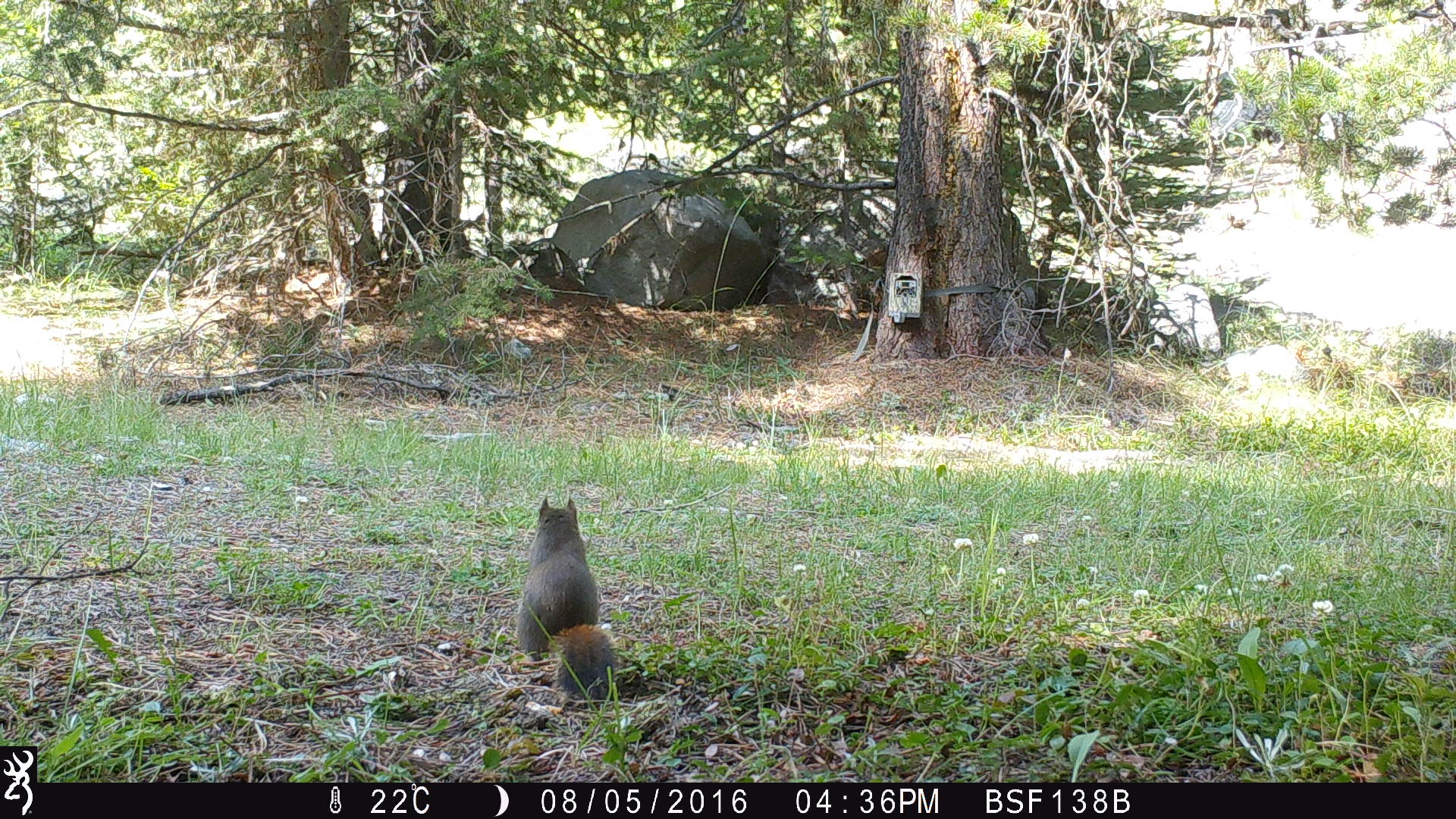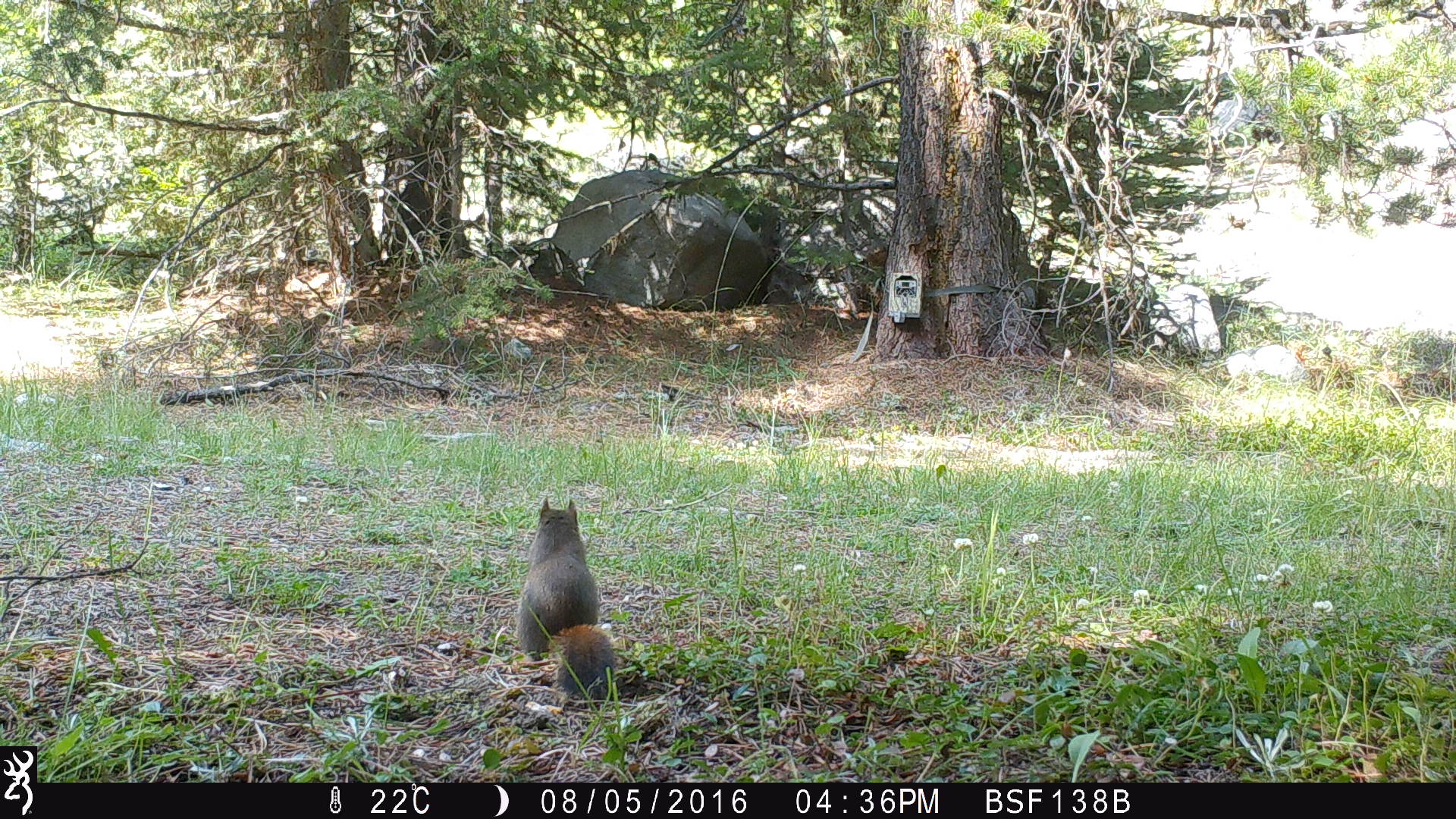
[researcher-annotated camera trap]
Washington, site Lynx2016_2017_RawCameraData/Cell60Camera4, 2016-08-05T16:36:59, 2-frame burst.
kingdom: Animalia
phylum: Chordata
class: Mammalia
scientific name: Mammalia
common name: small mammal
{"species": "small mammal (Mammalia)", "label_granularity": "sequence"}